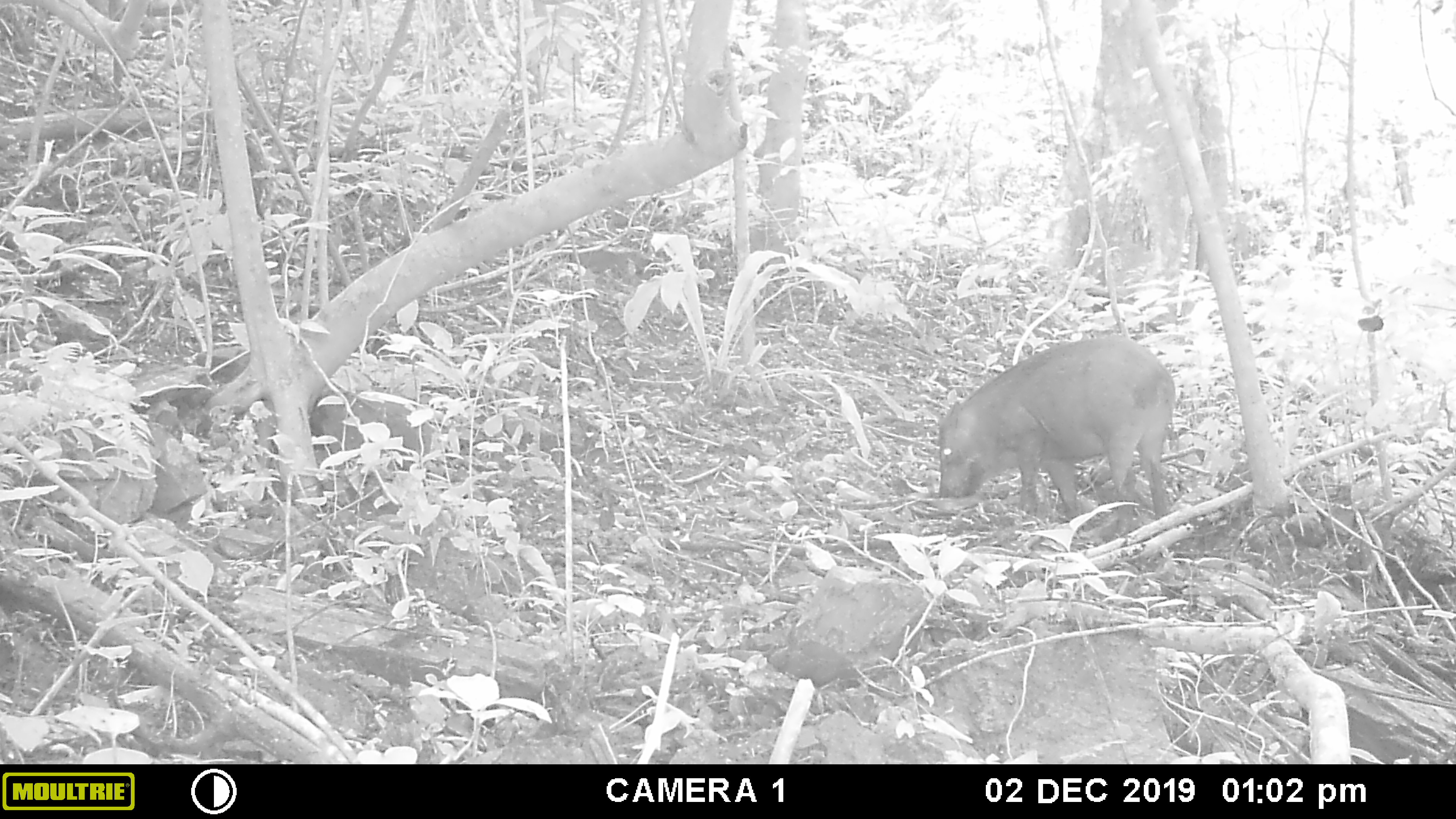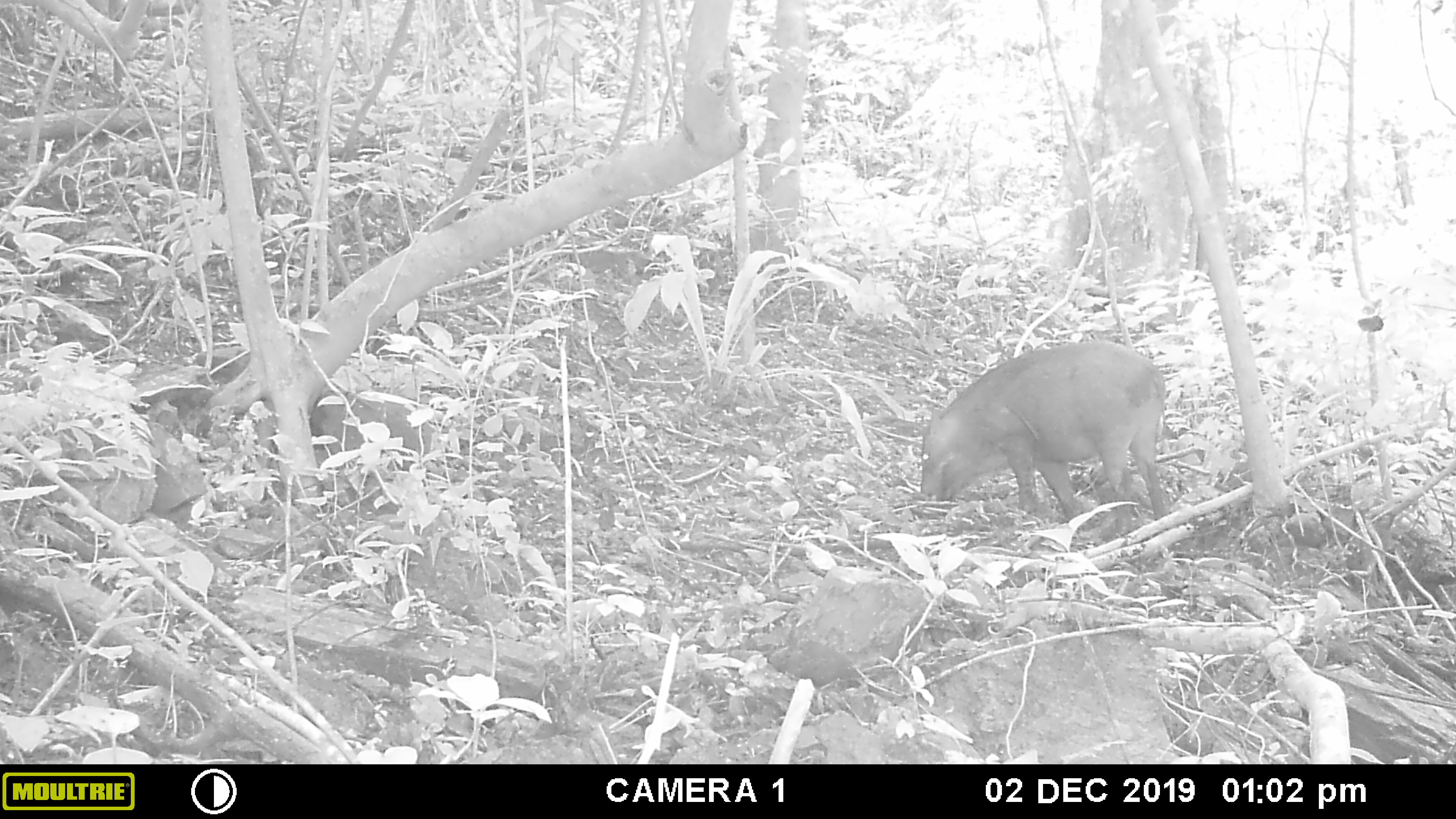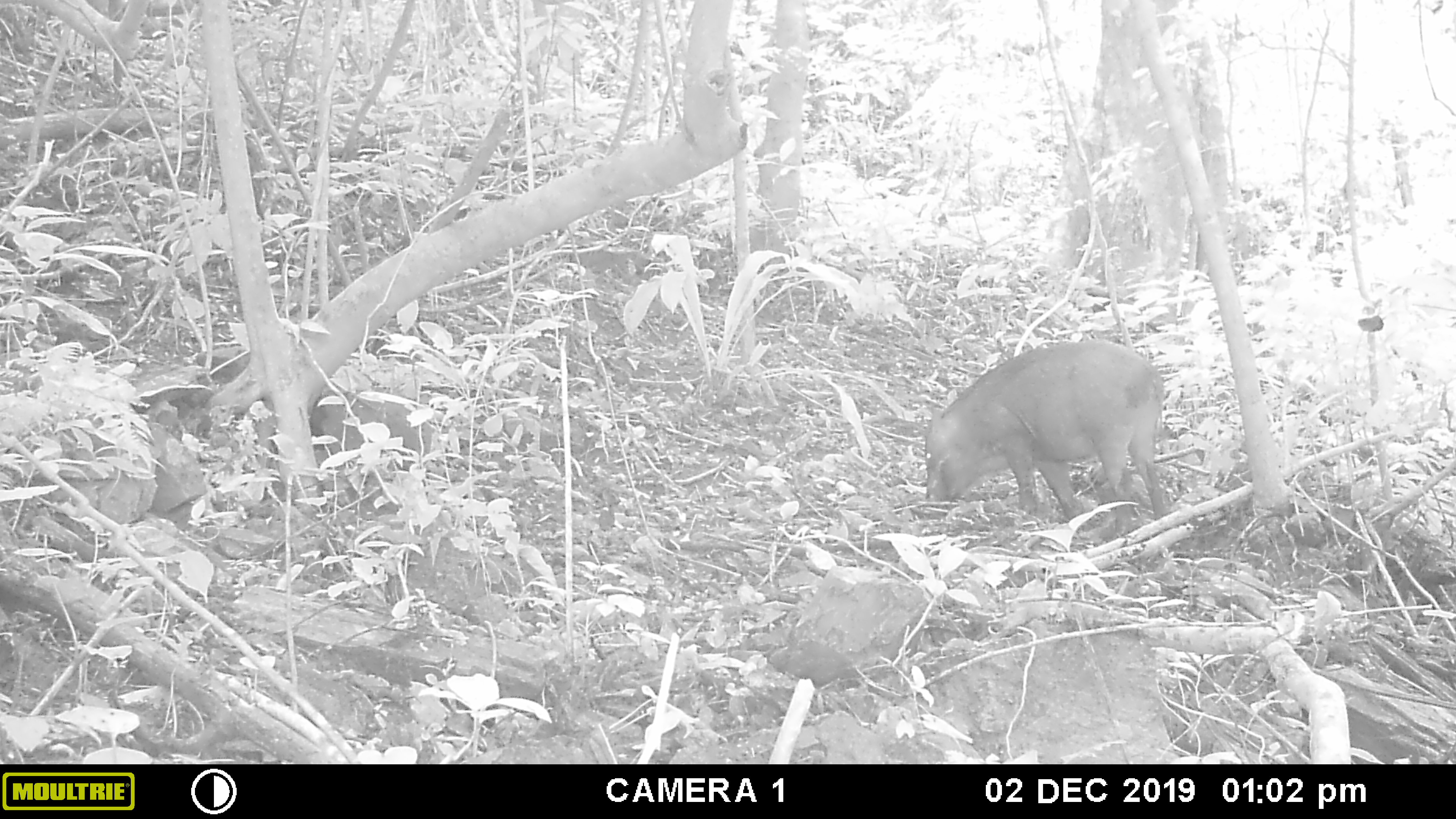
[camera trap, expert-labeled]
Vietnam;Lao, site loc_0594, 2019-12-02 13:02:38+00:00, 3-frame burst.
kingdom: Animalia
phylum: Chordata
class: Mammalia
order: Artiodactyla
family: Suidae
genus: Sus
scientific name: Sus scrofa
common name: eurasian wild pig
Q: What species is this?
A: Eurasian wild pig (Sus scrofa).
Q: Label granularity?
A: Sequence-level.